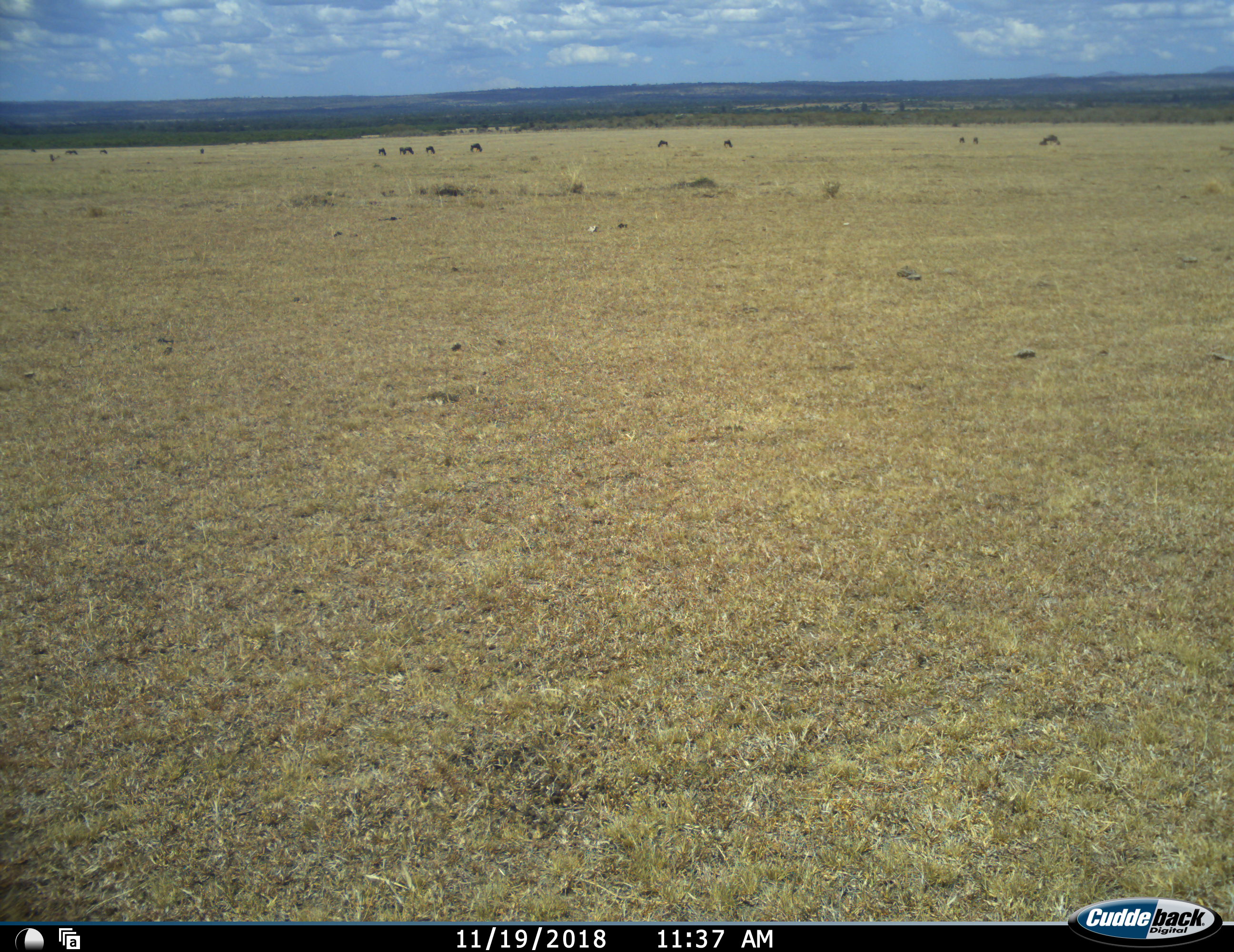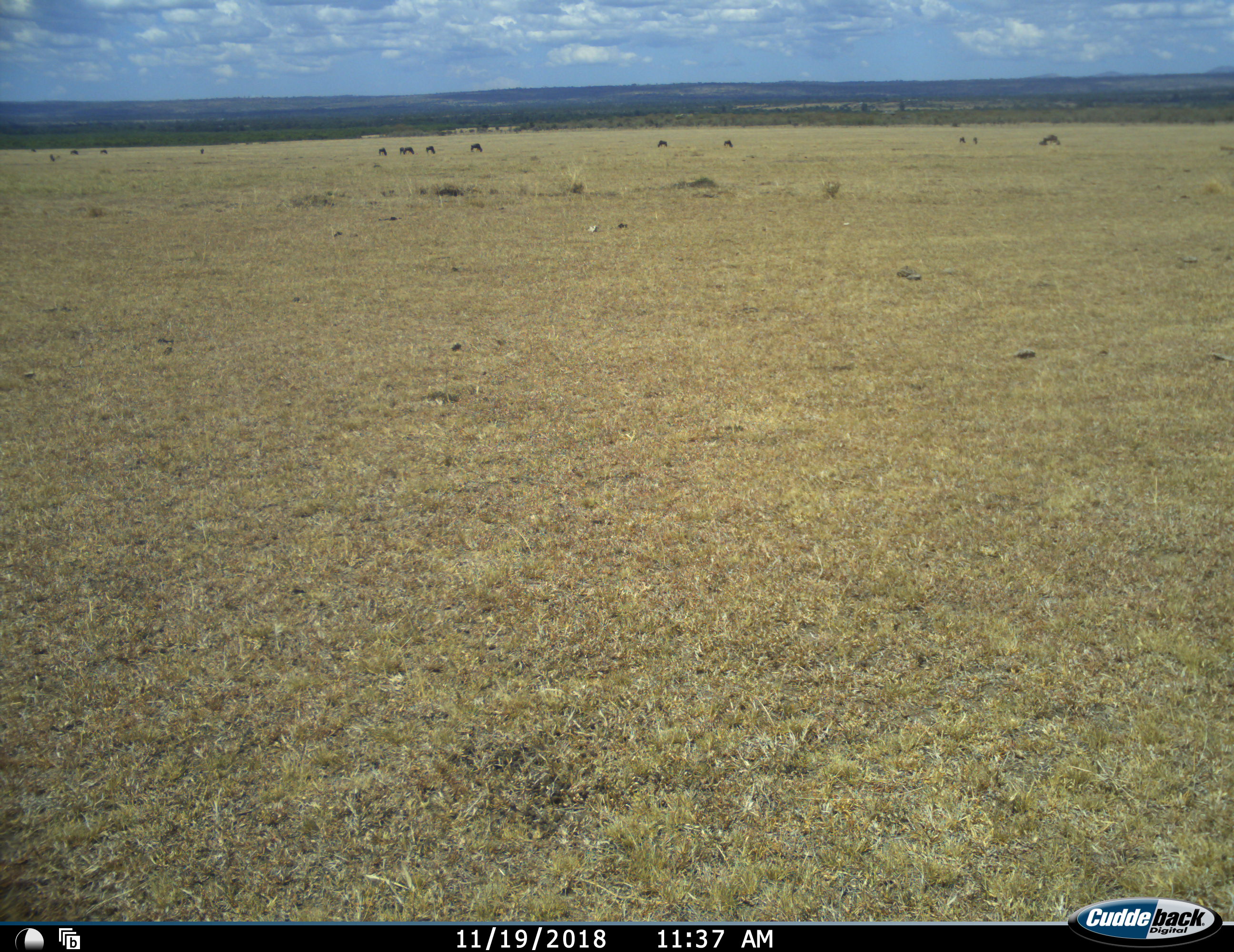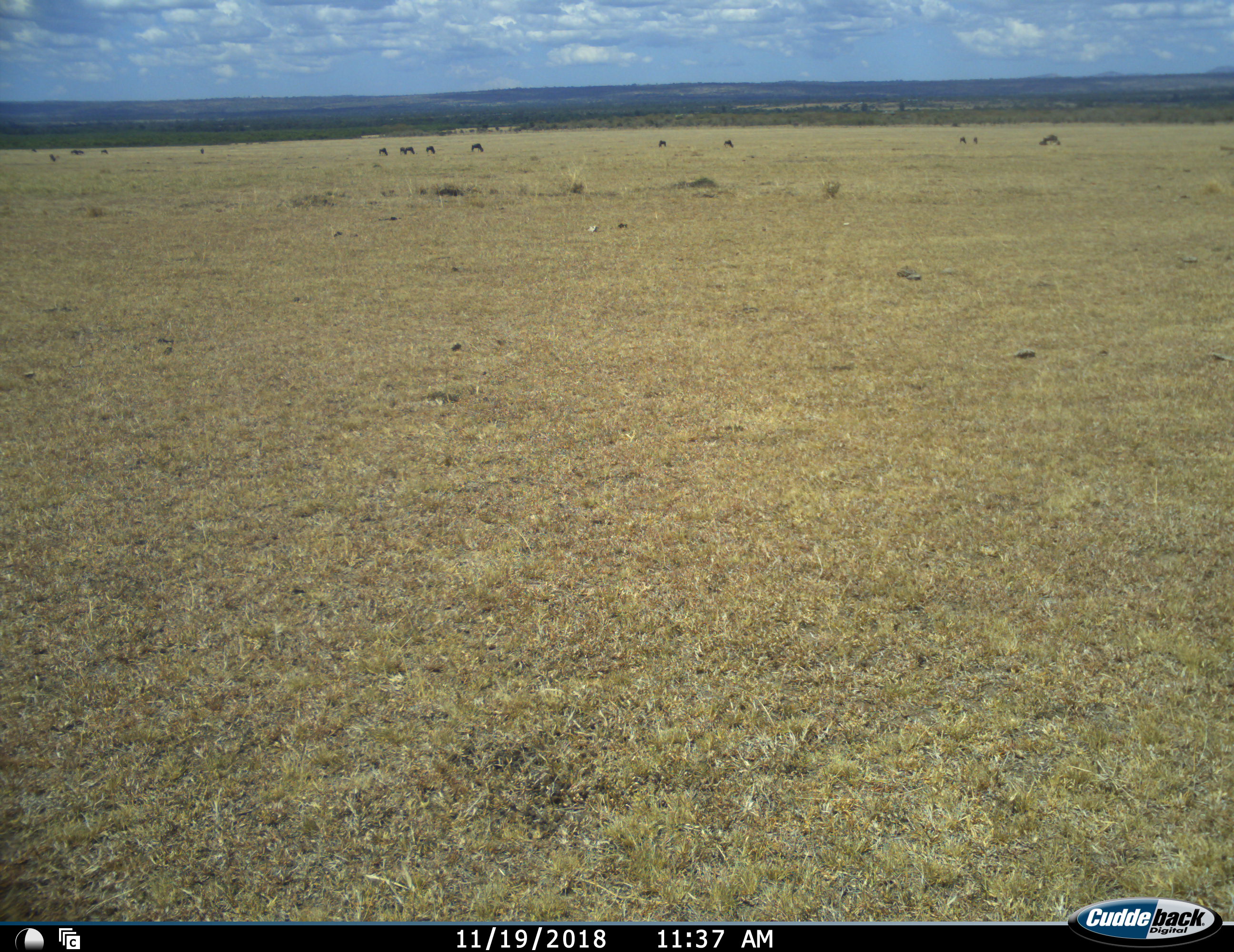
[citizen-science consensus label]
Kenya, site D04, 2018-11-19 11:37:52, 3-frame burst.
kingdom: Animalia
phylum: Chordata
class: Mammalia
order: Artiodactyla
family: Bovidae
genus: Connochaetes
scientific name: Connochaetes taurinus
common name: common wildebeest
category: wildebeest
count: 11-50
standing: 60%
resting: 20%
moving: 40%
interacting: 20%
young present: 20%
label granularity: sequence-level